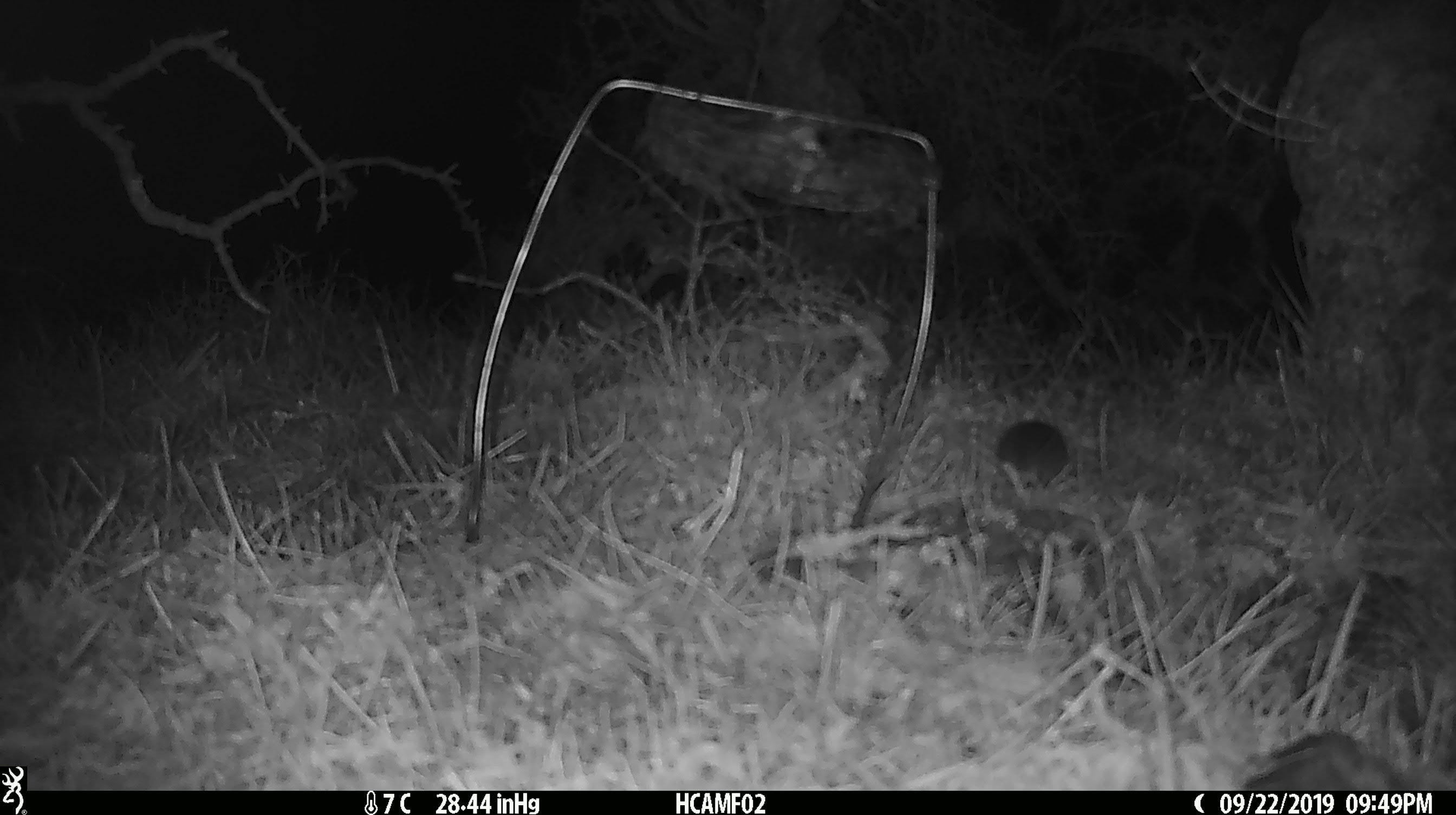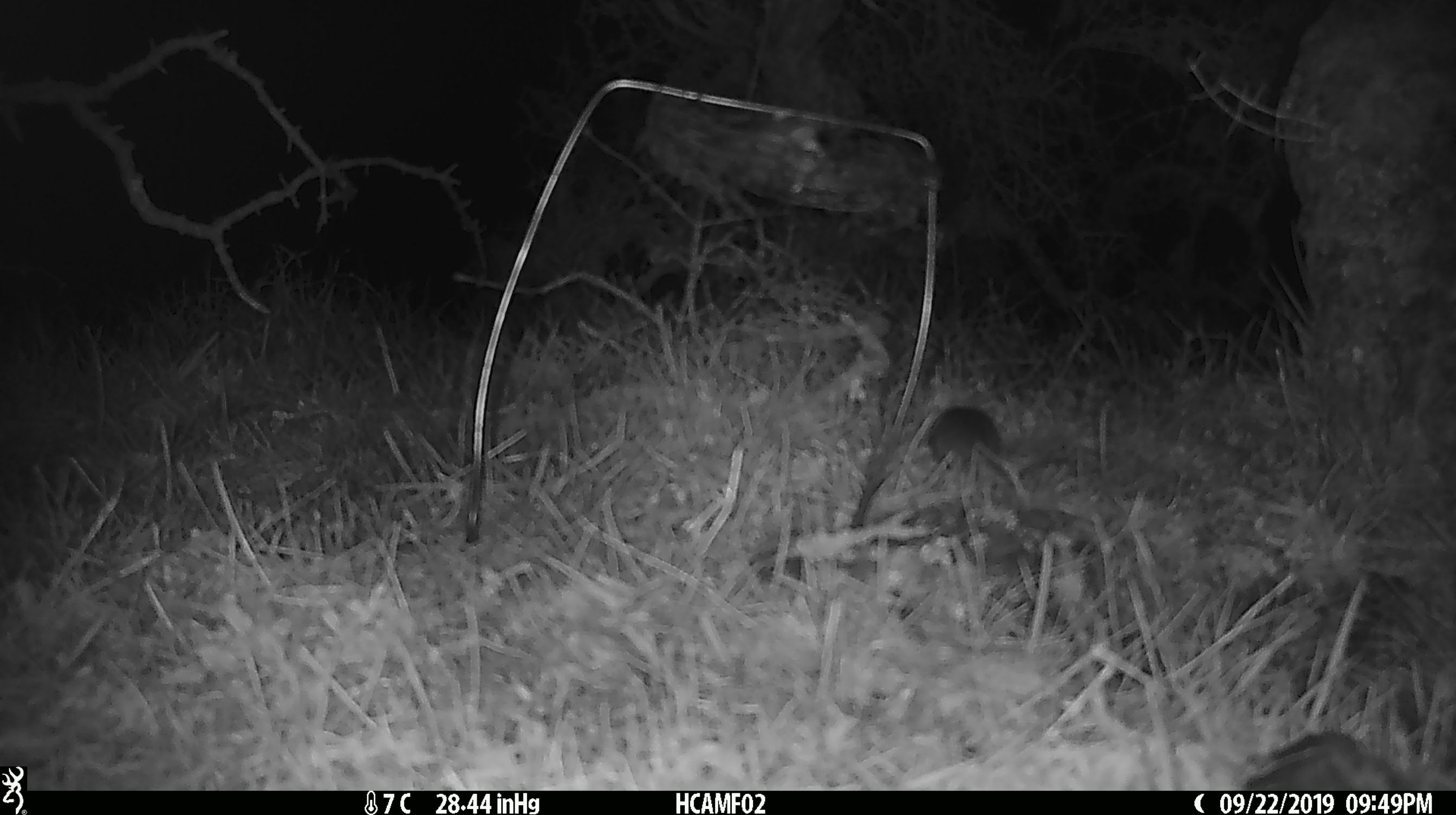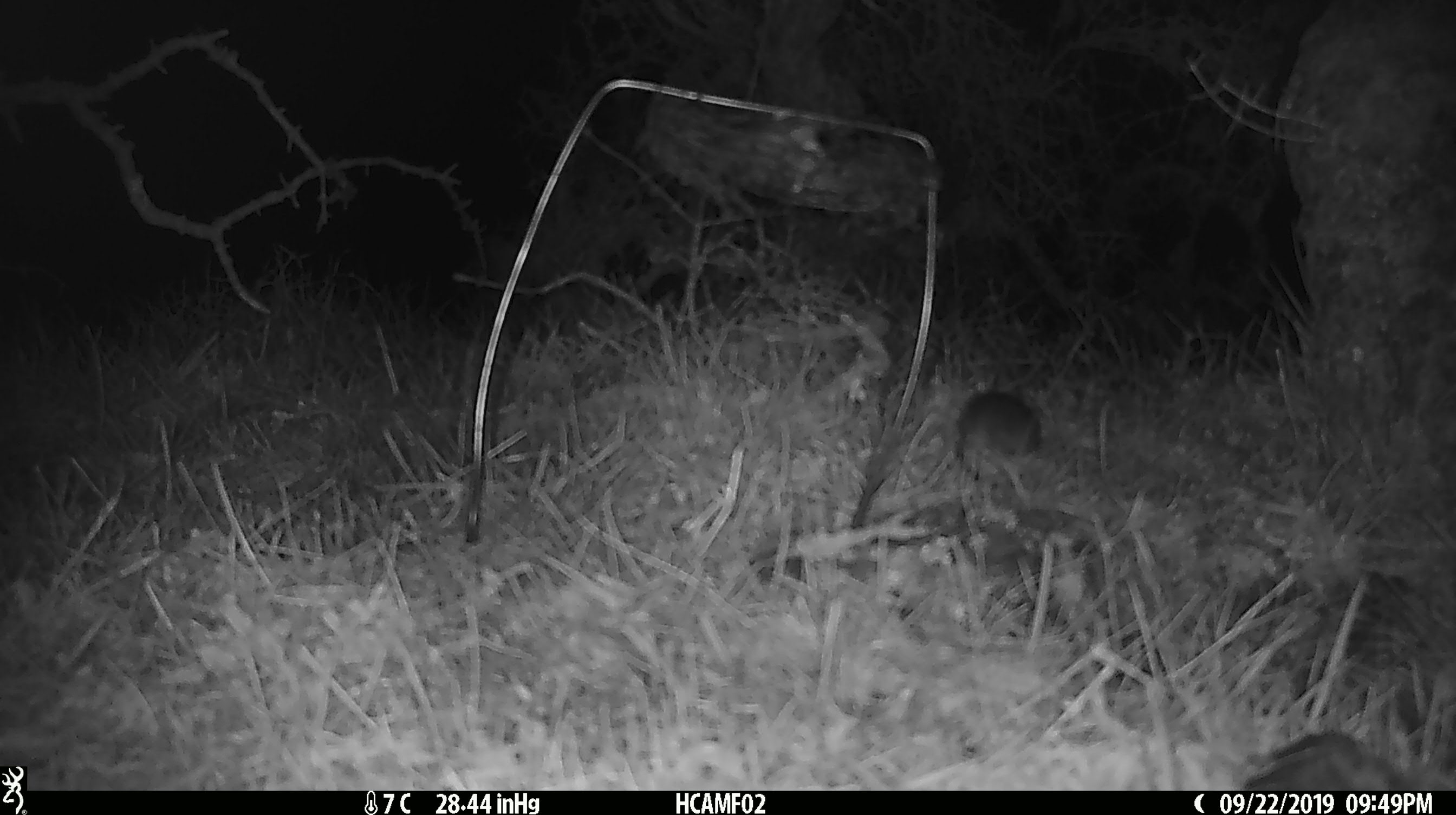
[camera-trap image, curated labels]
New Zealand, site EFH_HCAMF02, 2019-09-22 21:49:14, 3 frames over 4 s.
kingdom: Animalia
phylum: Chordata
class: Mammalia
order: Rodentia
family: Muridae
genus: Mus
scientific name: Mus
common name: mouse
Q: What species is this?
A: Mouse (Mus).